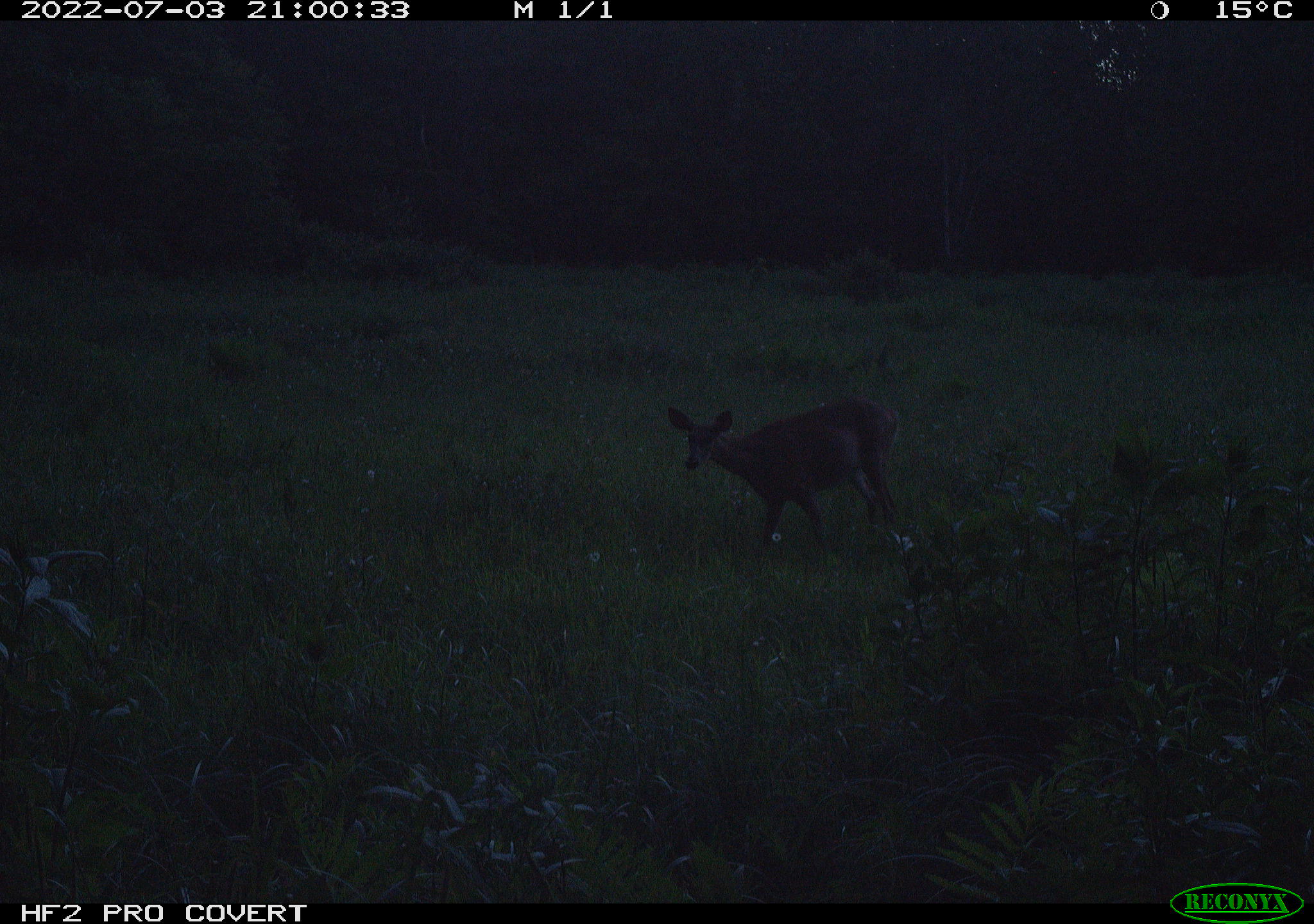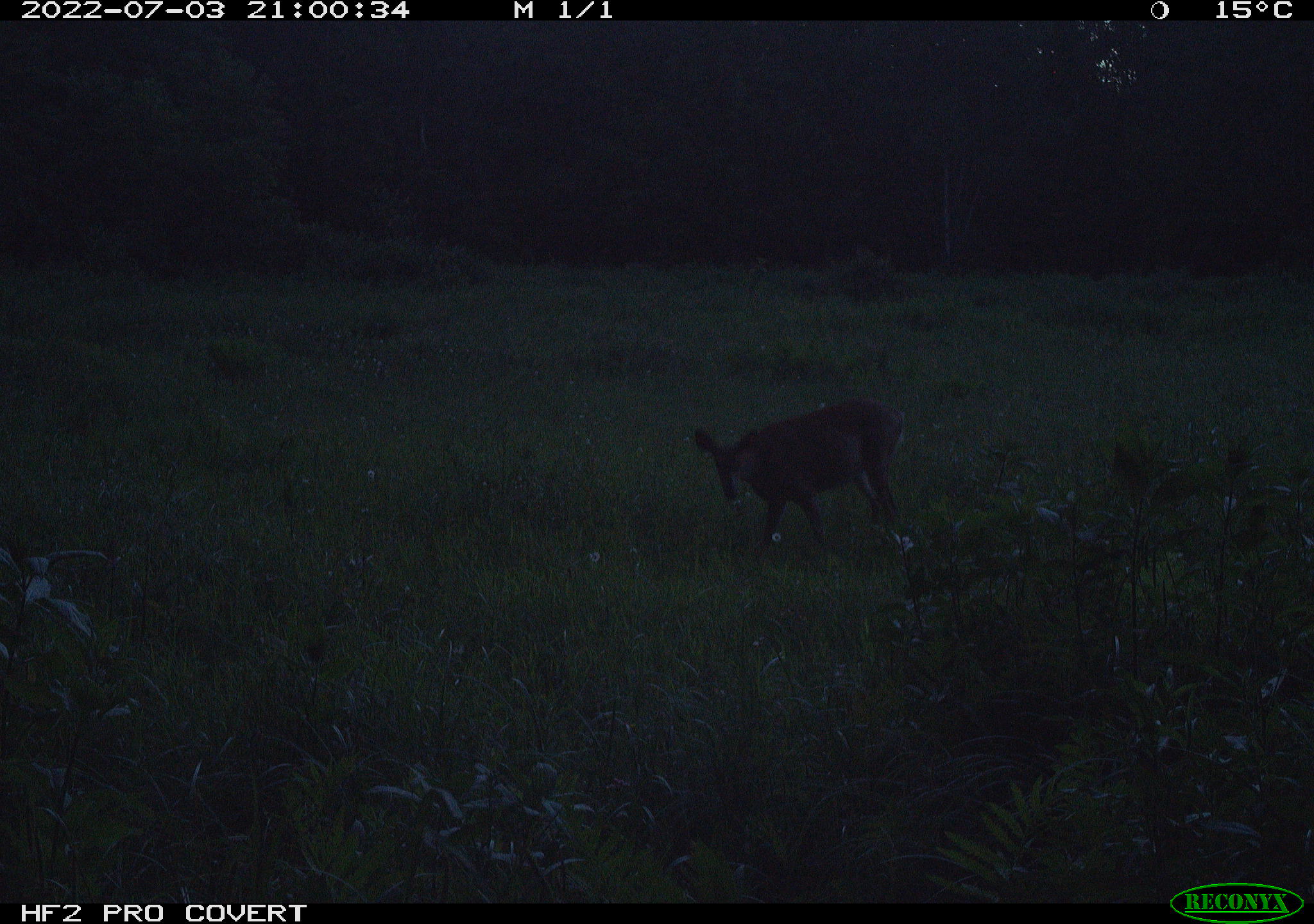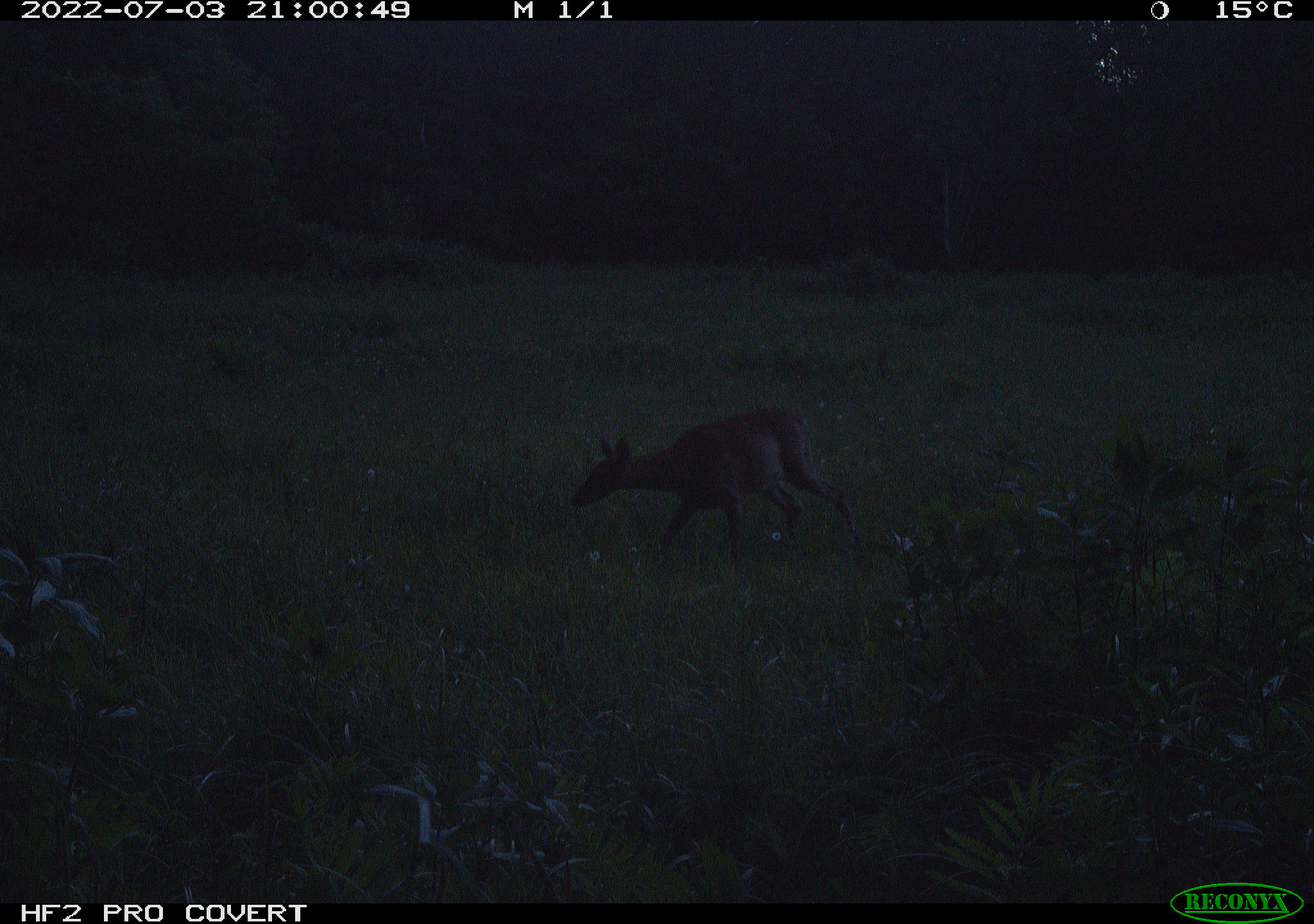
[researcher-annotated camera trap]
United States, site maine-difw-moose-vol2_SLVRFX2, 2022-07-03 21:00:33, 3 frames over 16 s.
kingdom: Animalia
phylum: Chordata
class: Mammalia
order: Artiodactyla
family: Cervidae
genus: Odocoileus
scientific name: Odocoileus virginianus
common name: white-tailed deer